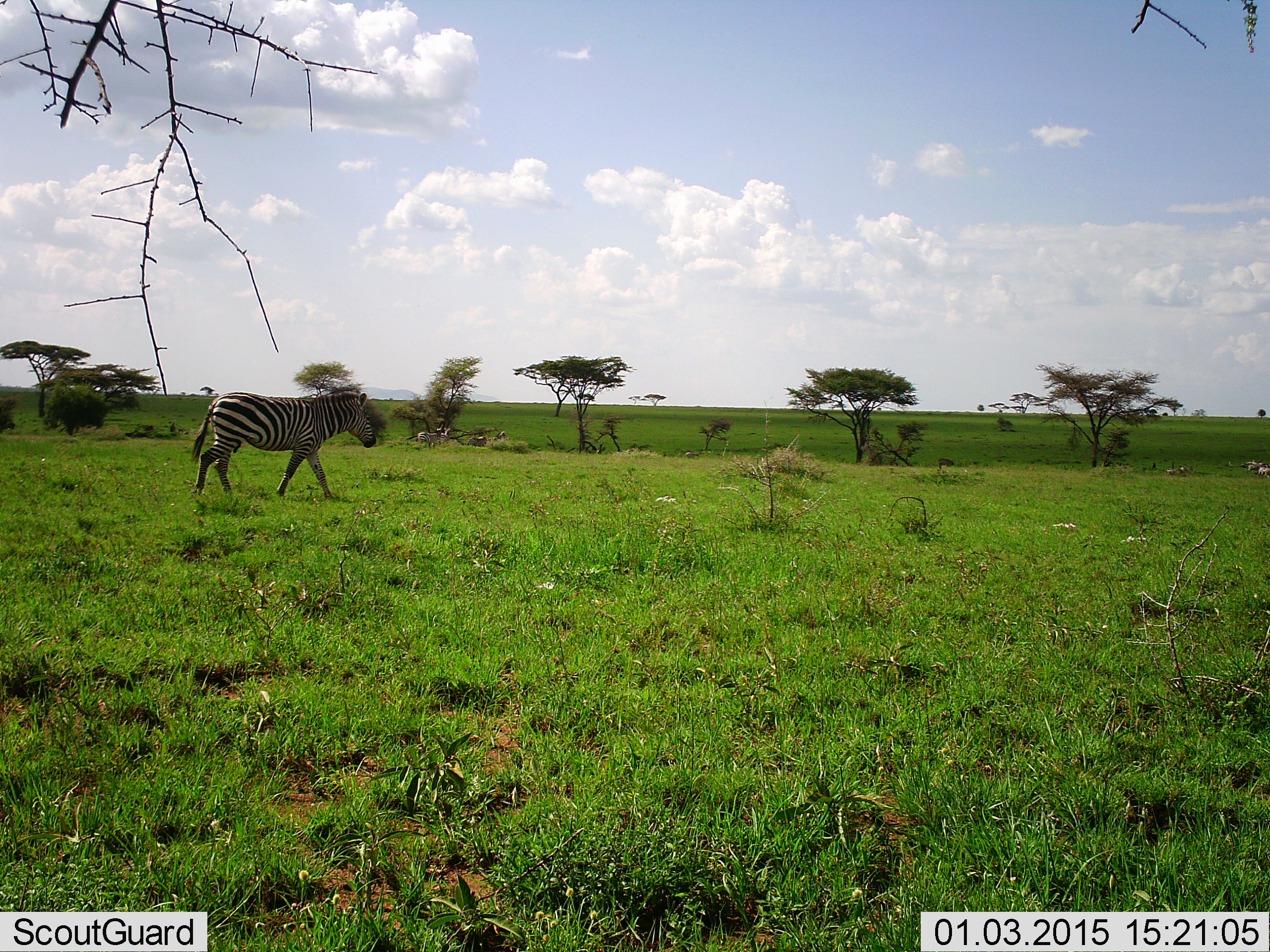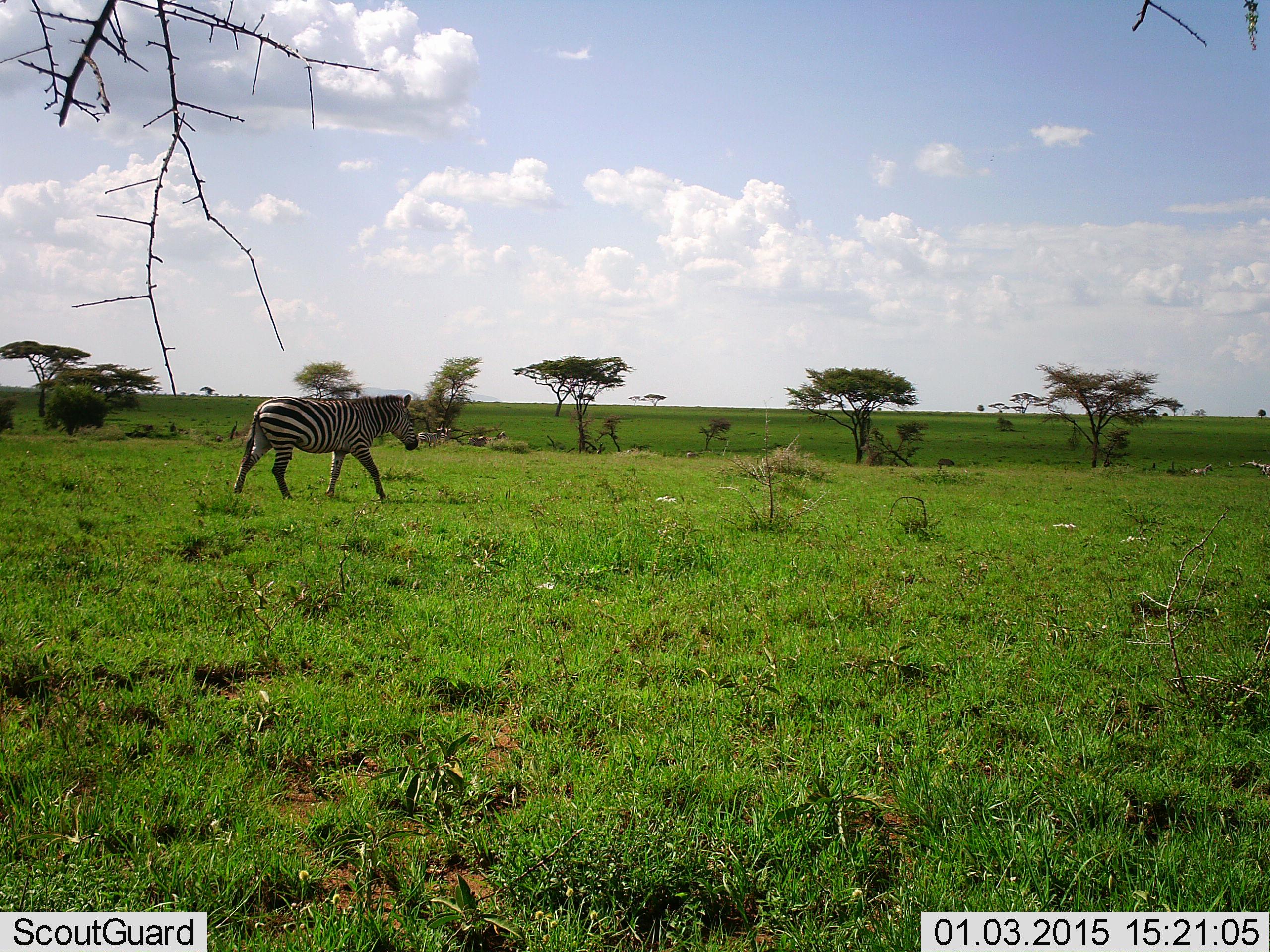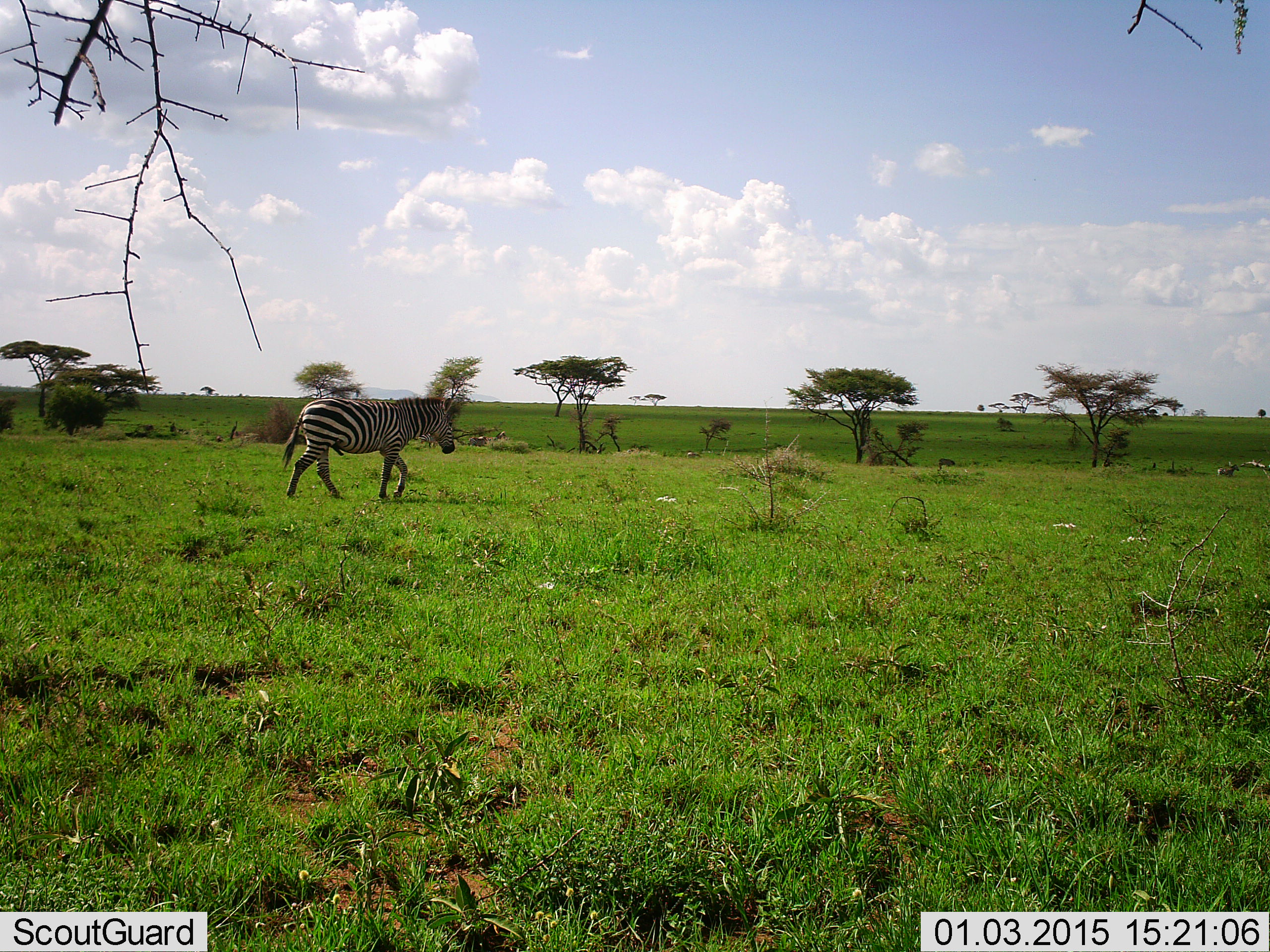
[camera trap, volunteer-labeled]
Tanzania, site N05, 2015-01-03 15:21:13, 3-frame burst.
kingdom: Animalia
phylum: Chordata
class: Mammalia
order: Perissodactyla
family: Equidae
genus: Equus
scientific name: Equus quagga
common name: plains zebra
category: zebra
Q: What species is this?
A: Zebra (plains zebra) (Equus quagga).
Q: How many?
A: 1.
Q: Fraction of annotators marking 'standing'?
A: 10%.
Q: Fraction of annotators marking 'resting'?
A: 0%.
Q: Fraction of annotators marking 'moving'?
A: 100%.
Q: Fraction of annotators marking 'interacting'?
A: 0%.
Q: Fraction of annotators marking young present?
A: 0%.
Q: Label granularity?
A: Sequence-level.